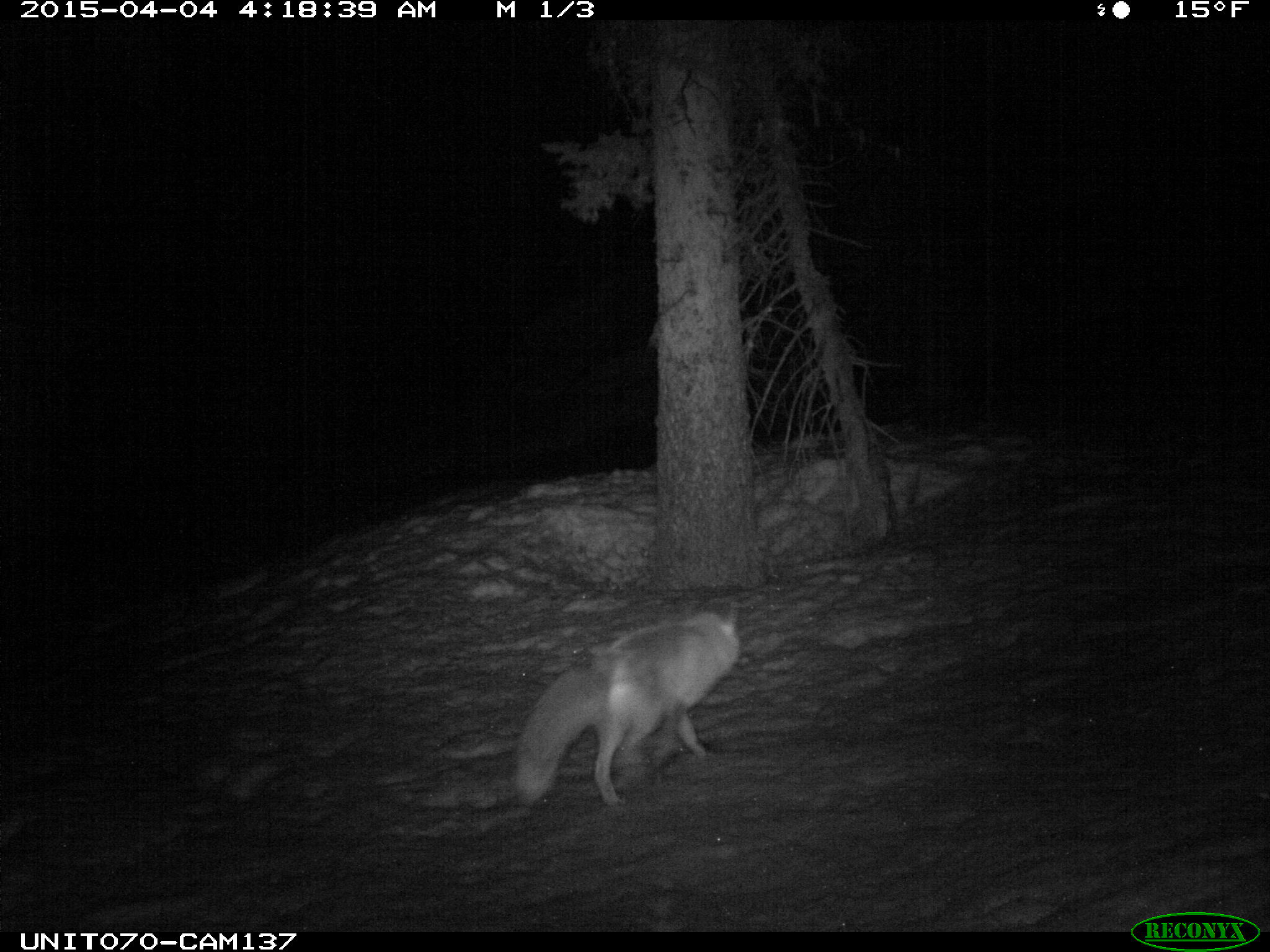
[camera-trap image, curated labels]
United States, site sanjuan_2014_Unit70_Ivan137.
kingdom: Animalia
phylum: Chordata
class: Mammalia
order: Carnivora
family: Canidae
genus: Vulpes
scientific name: Vulpes vulpes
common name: red fox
Vulpes vulpes (red fox).